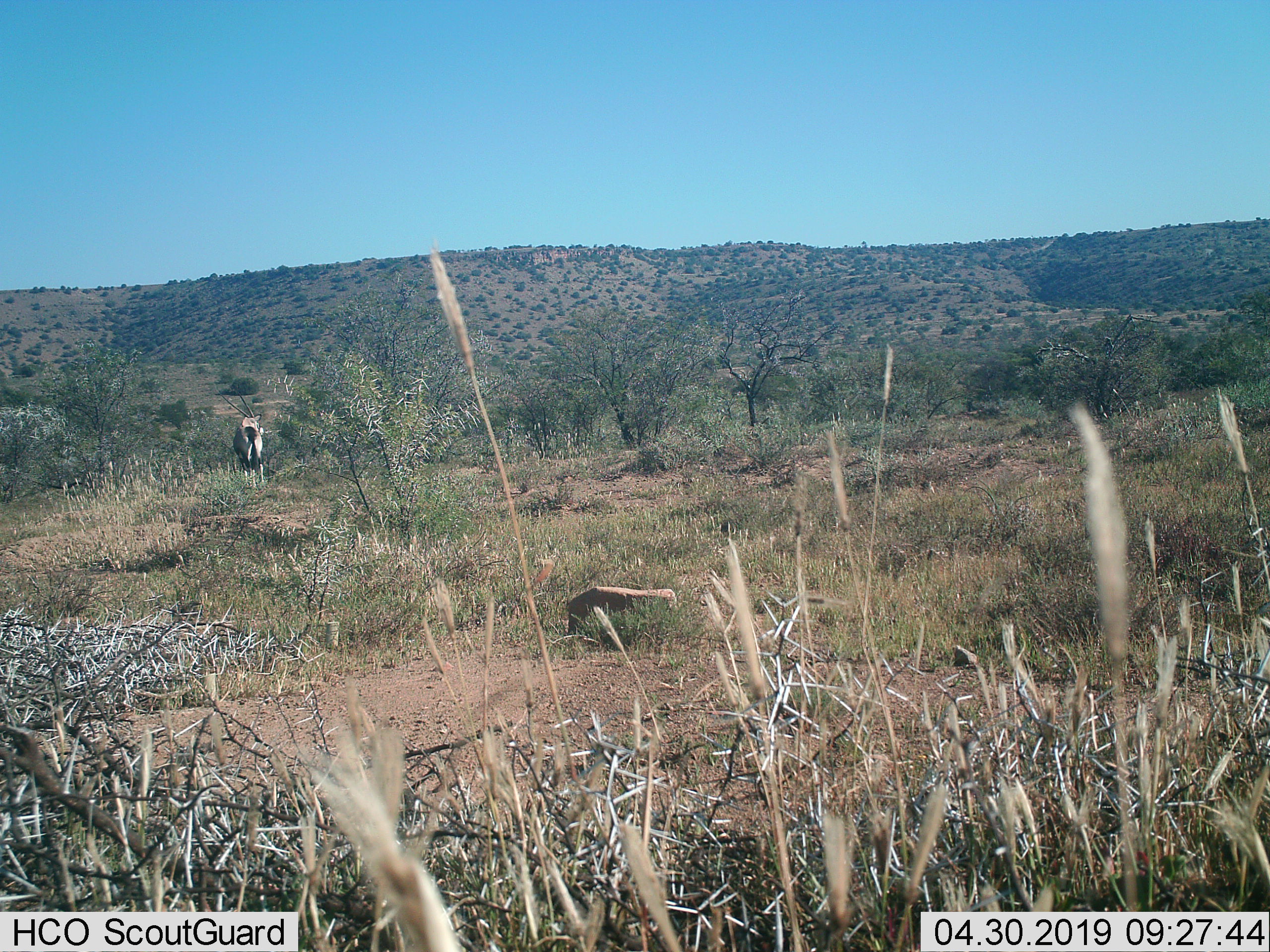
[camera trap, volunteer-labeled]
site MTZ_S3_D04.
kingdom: Animalia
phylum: Chordata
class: Mammalia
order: Artiodactyla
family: Bovidae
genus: Oryx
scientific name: Oryx gazella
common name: gemsbok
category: oryx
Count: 1.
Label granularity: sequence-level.